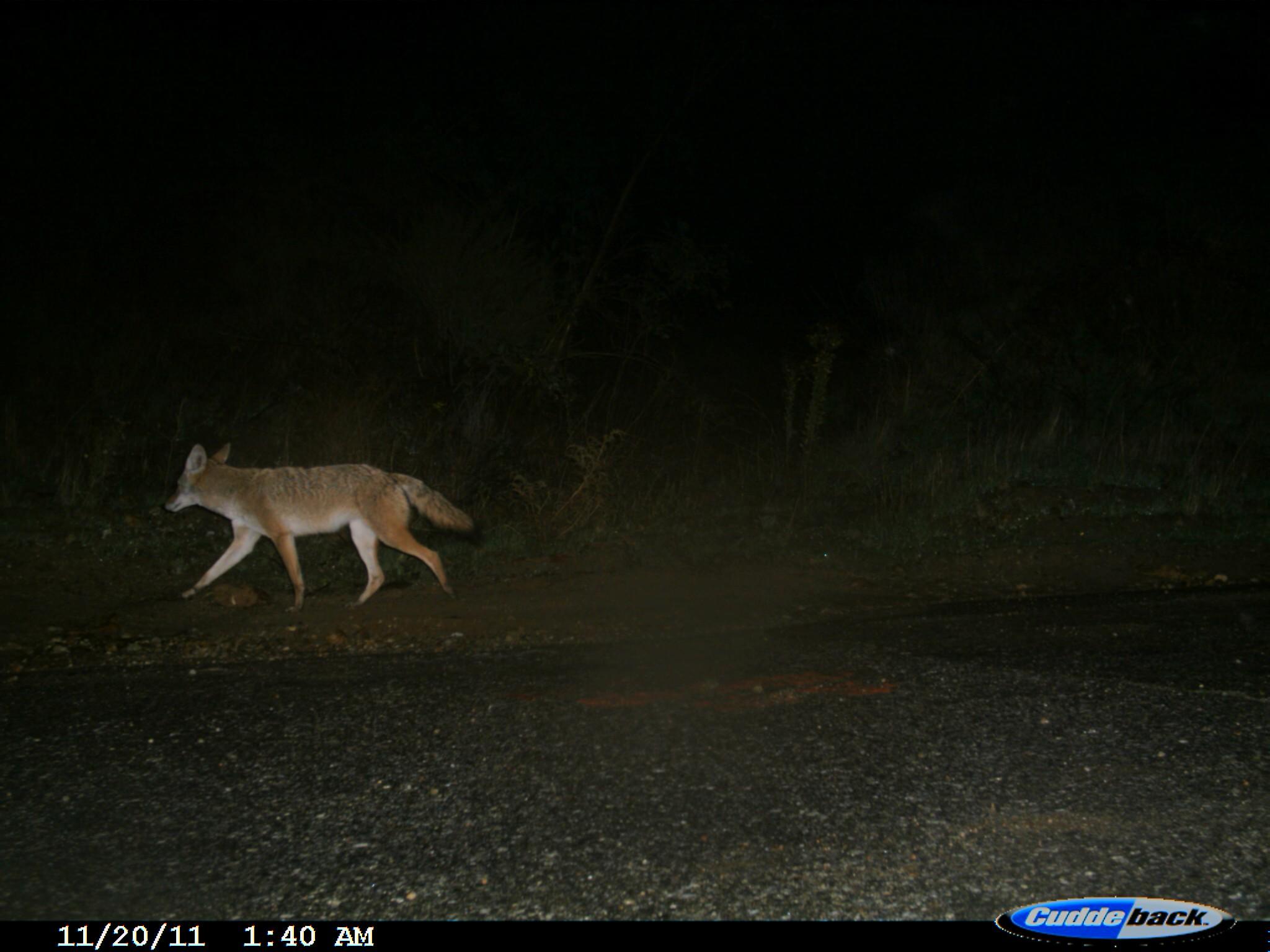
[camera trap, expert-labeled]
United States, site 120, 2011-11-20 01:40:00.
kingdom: Animalia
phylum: Chordata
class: Mammalia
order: Carnivora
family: Canidae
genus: Canis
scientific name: Canis latrans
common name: coyote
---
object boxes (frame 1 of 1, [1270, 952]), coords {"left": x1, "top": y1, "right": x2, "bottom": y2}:
coyote: {"left": 159, "top": 435, "right": 478, "bottom": 611}